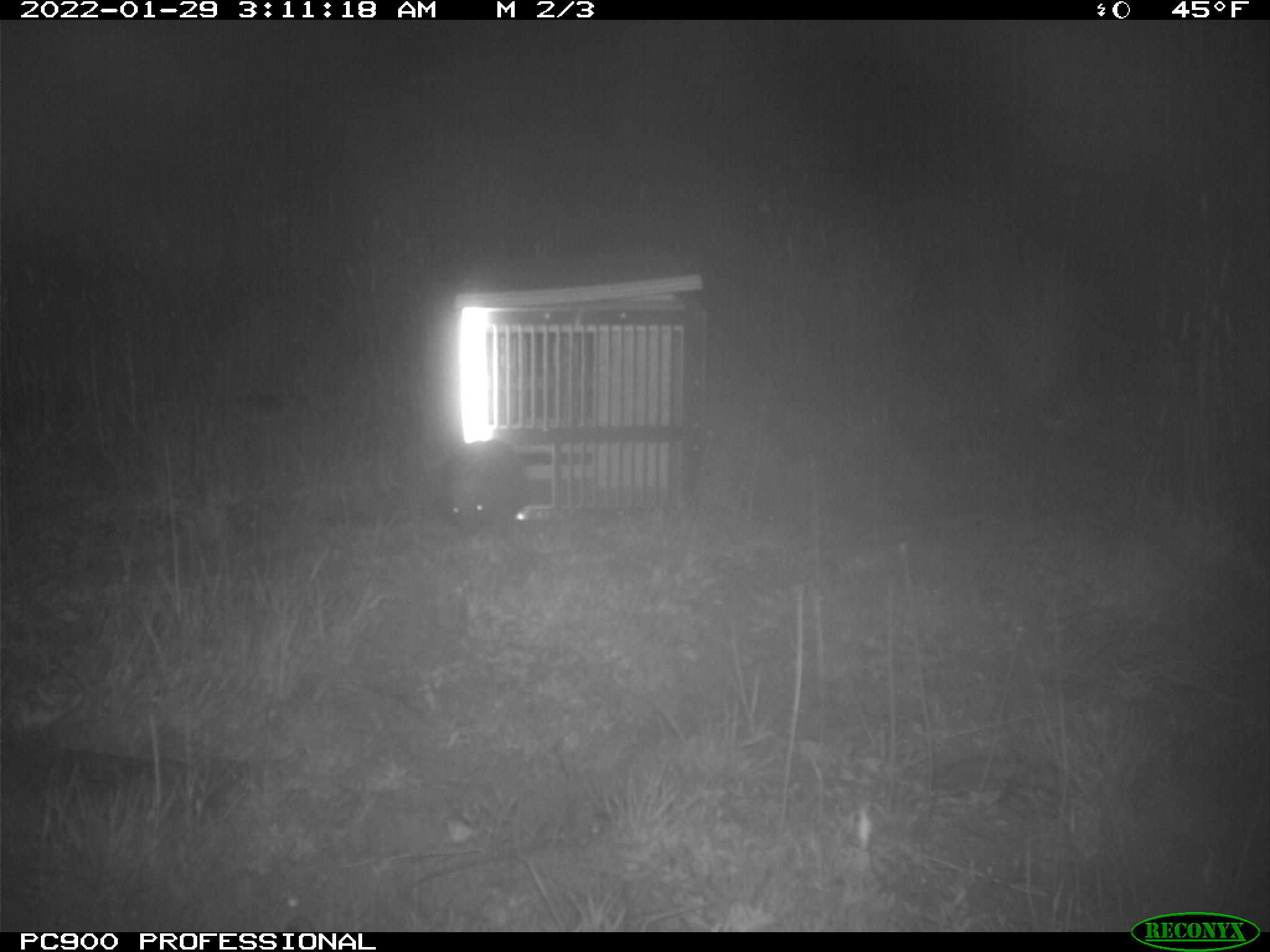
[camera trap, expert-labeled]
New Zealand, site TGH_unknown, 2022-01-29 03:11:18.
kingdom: Animalia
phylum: Chordata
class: Mammalia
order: Eulipotyphla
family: Erinaceidae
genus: Erinaceus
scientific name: Erinaceus europaeus europaeus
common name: european hedgehog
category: hedgehog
Hedgehog (european hedgehog) (Erinaceus europaeus europaeus).